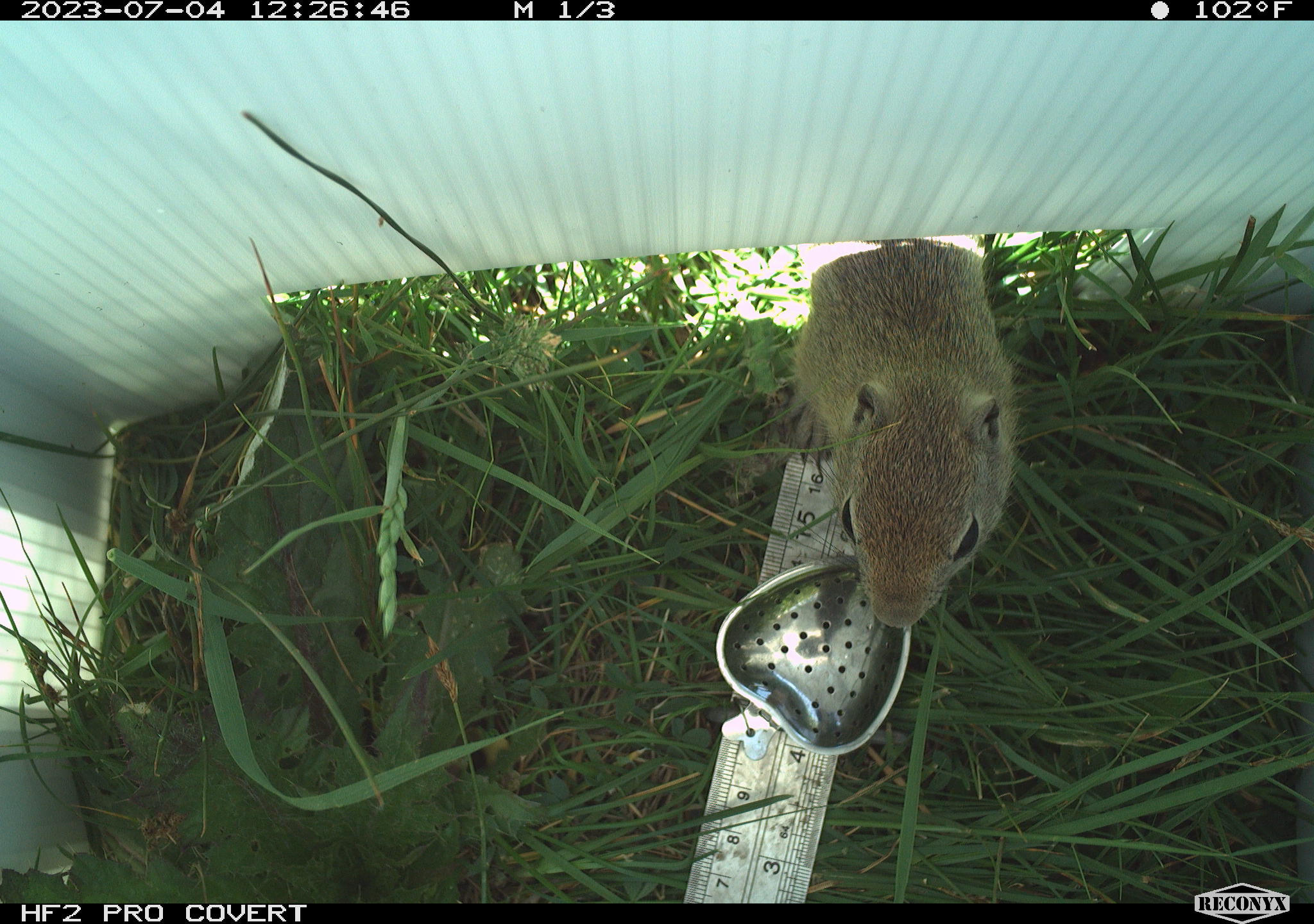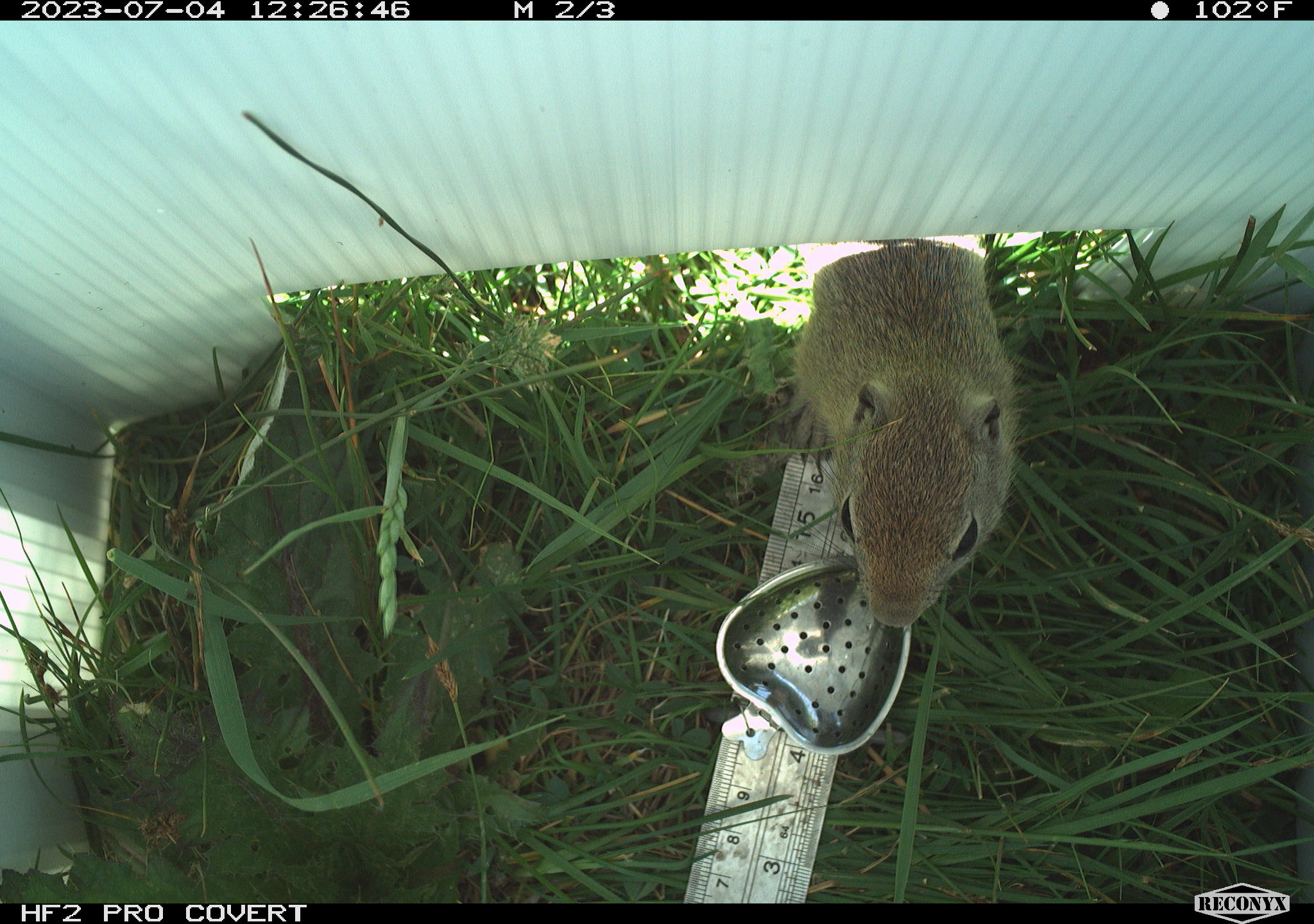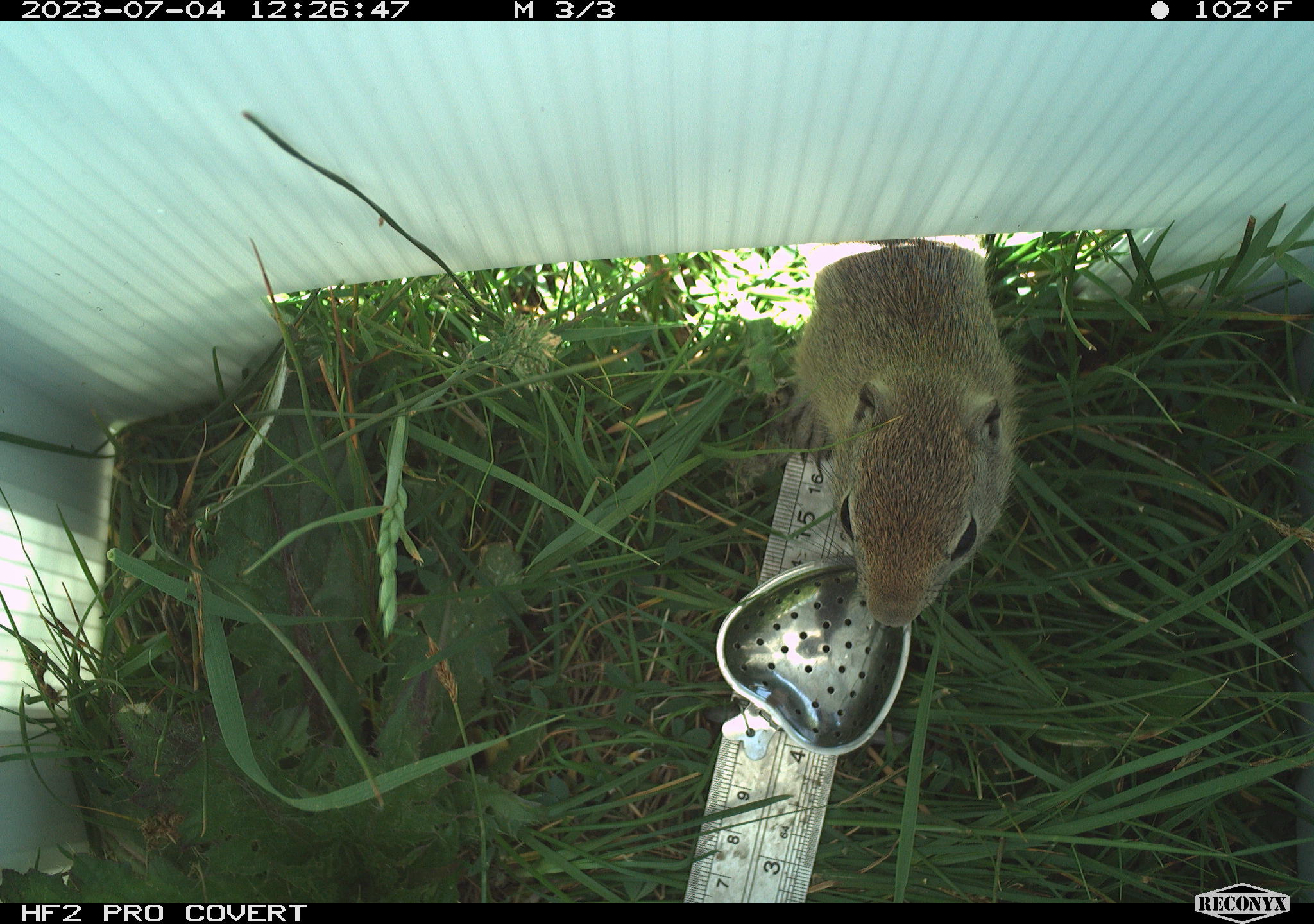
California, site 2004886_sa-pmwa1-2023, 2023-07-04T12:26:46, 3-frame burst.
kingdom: Animalia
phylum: Chordata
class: Mammalia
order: Rodentia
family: Sciuridae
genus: Urocitellus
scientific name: Urocitellus beldingi beldingi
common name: belding's ground squirrel